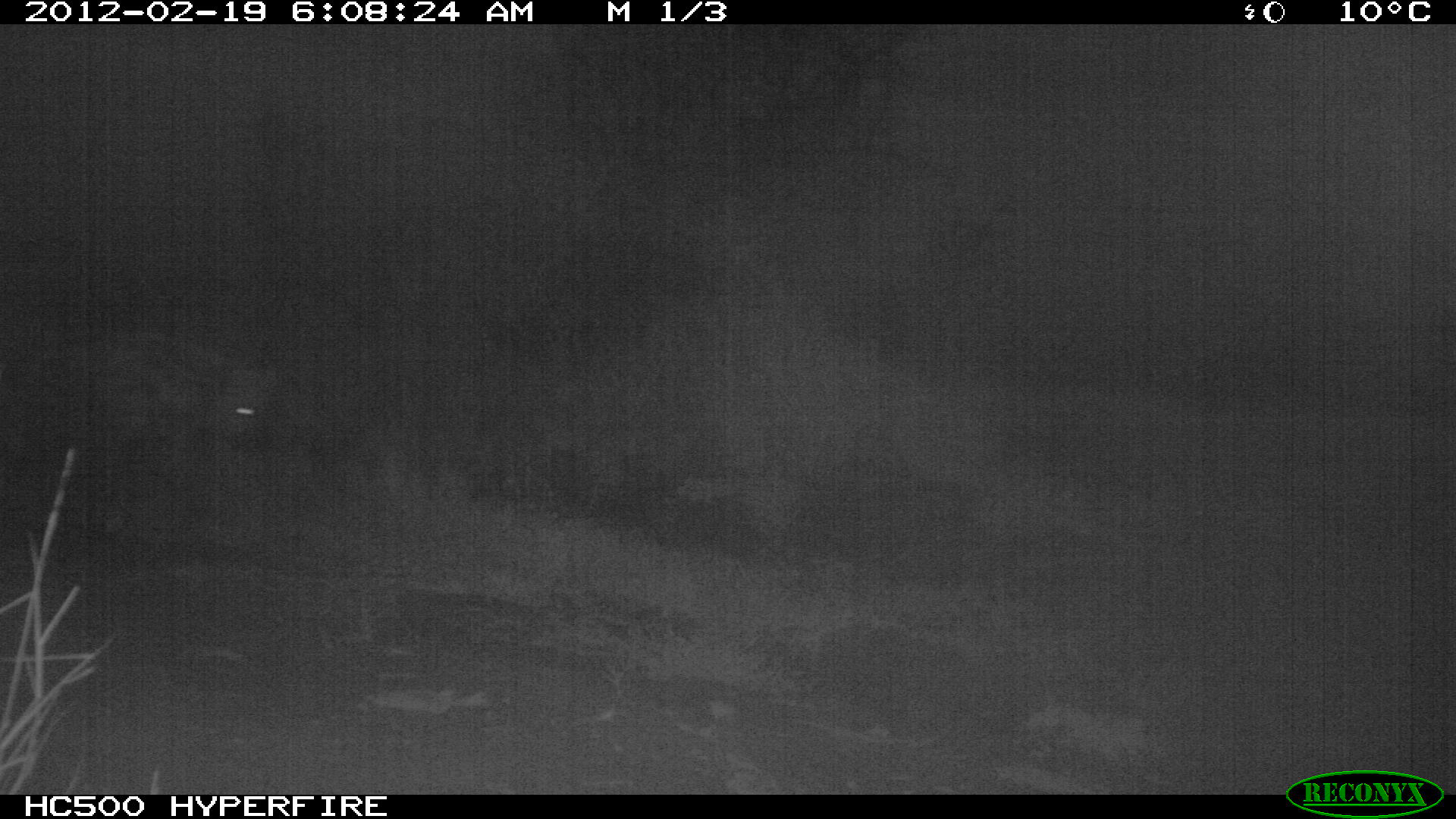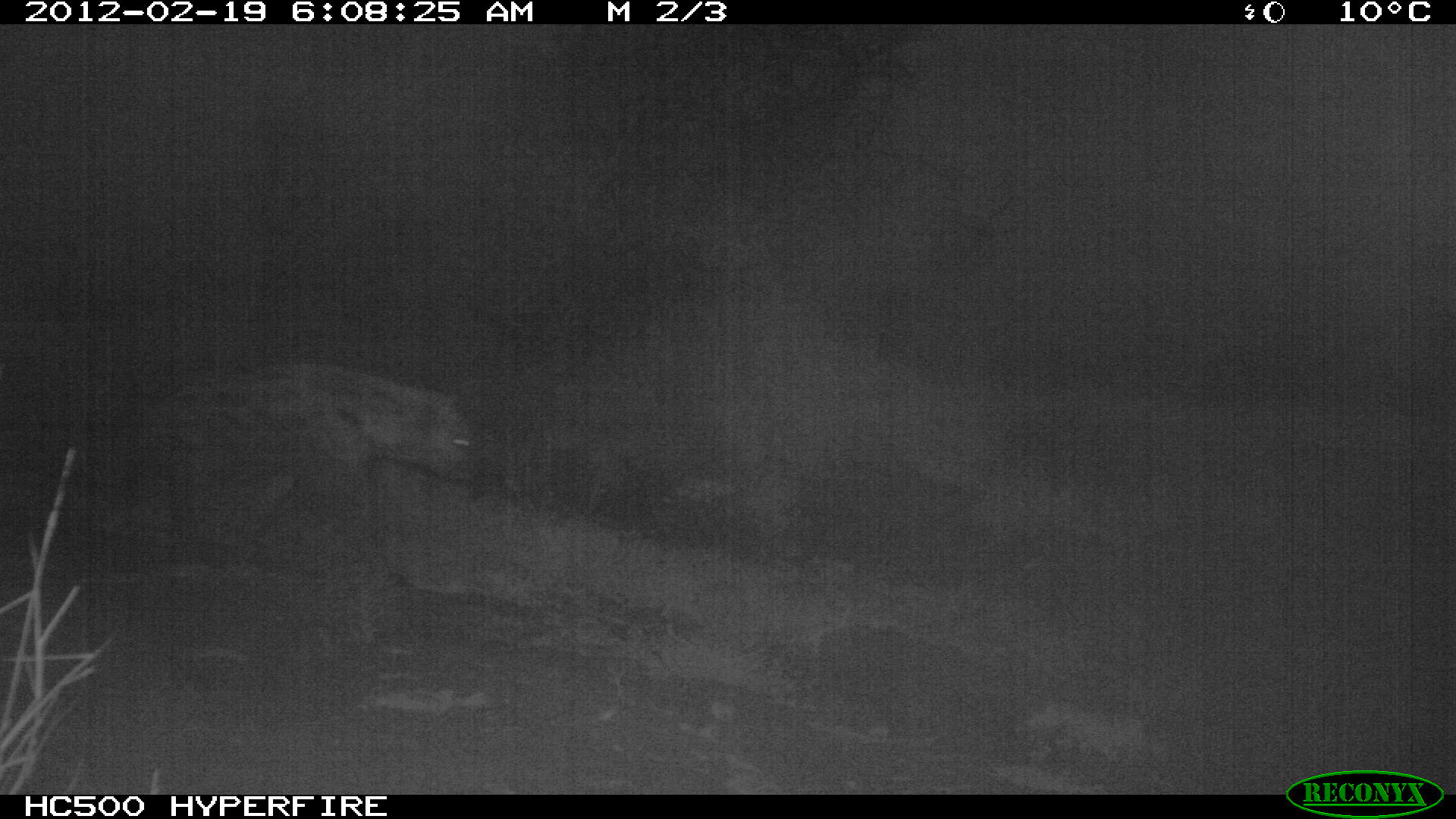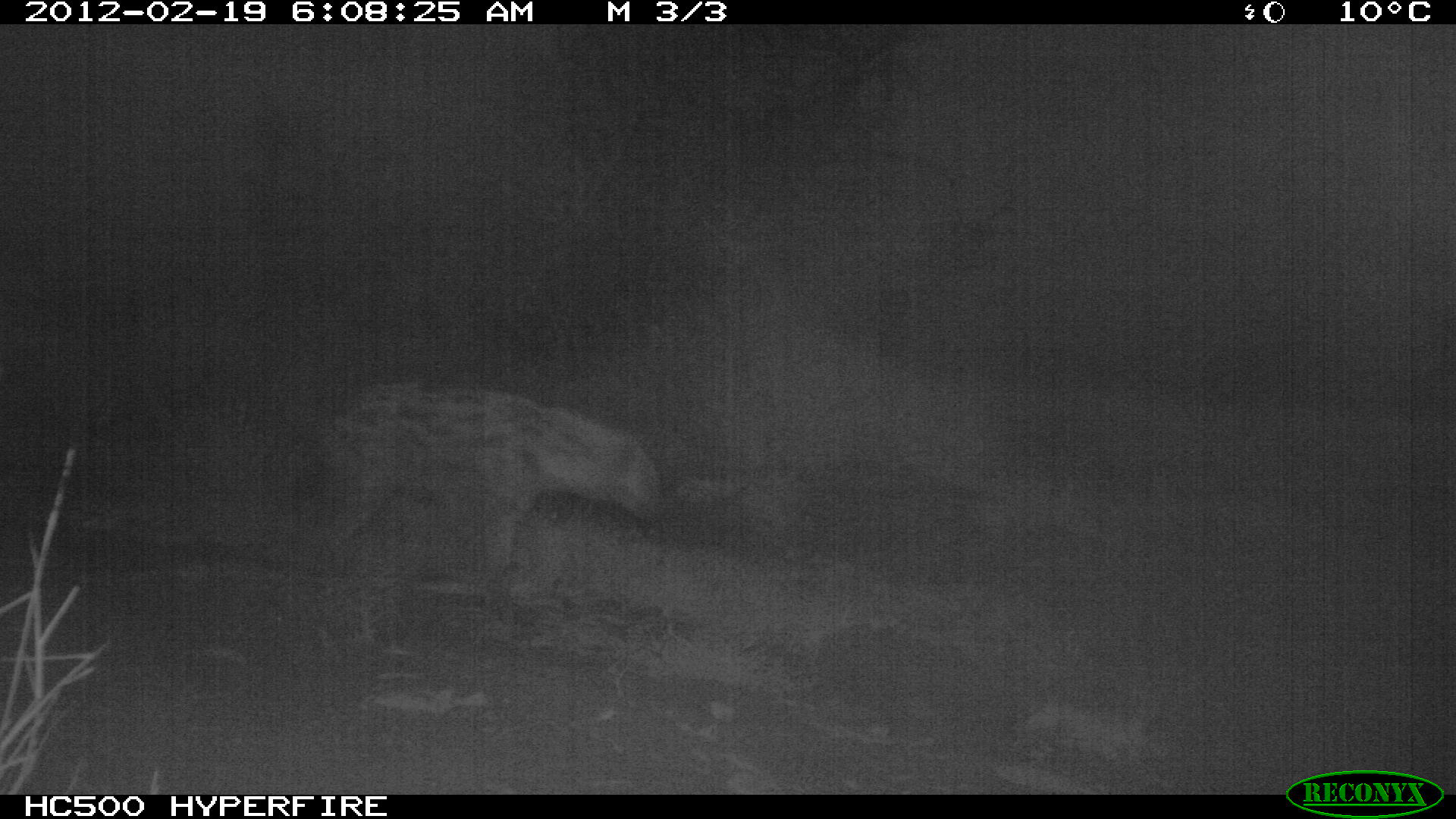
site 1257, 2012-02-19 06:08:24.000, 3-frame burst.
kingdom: Animalia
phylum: Chordata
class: Mammalia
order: Carnivora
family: Hyaenidae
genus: Crocuta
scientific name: Crocuta crocuta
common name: spotted hyena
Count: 1.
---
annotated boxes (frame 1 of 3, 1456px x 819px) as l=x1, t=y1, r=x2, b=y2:
crocuta crocuta: l=0, t=324, r=277, b=540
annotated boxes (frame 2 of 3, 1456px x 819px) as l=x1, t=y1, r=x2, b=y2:
crocuta crocuta: l=153, t=347, r=480, b=550